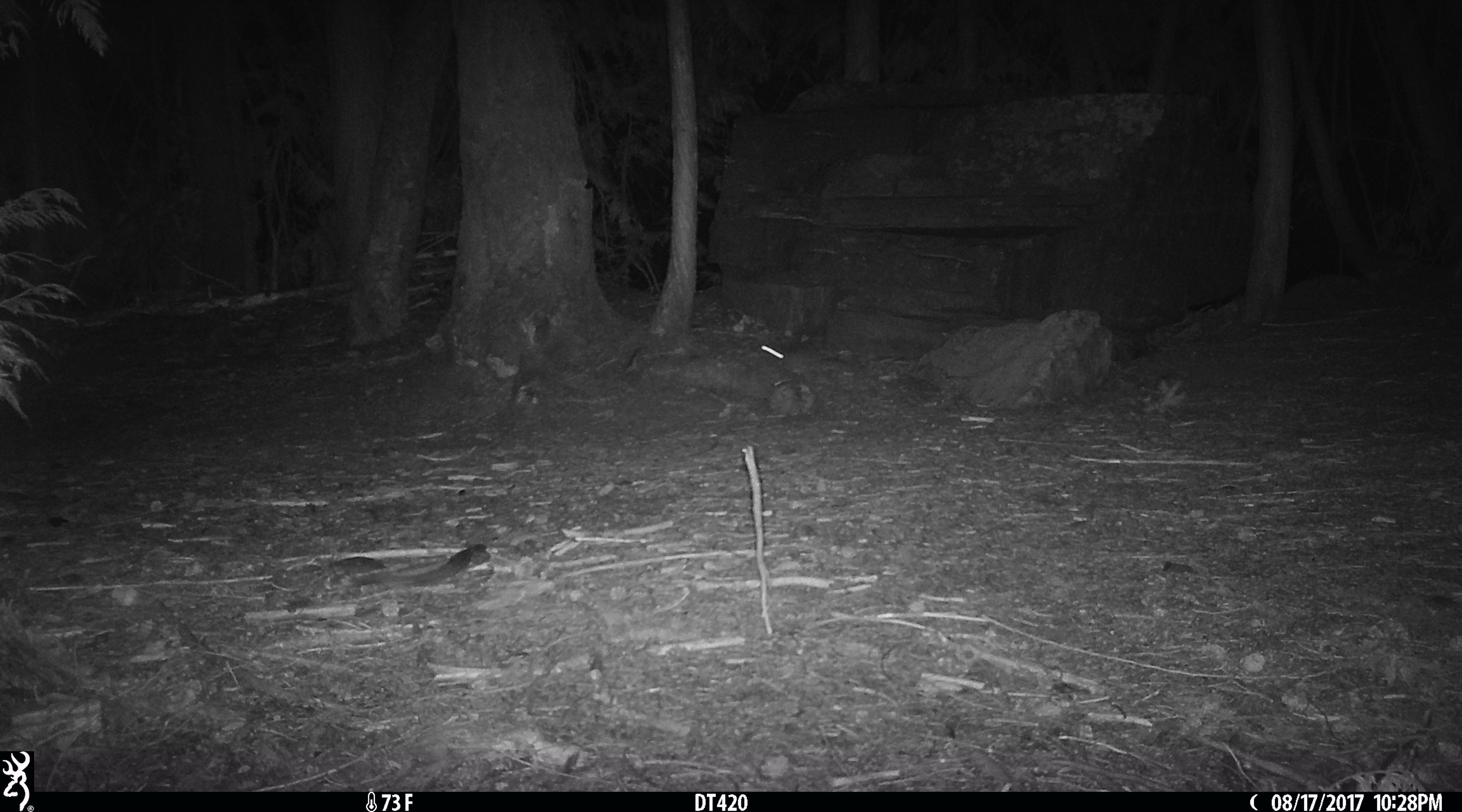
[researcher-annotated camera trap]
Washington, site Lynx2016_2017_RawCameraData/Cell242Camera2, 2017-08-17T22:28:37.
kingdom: Animalia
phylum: Chordata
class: Mammalia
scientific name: Mammalia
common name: small mammal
Small mammal (Mammalia). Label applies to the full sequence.